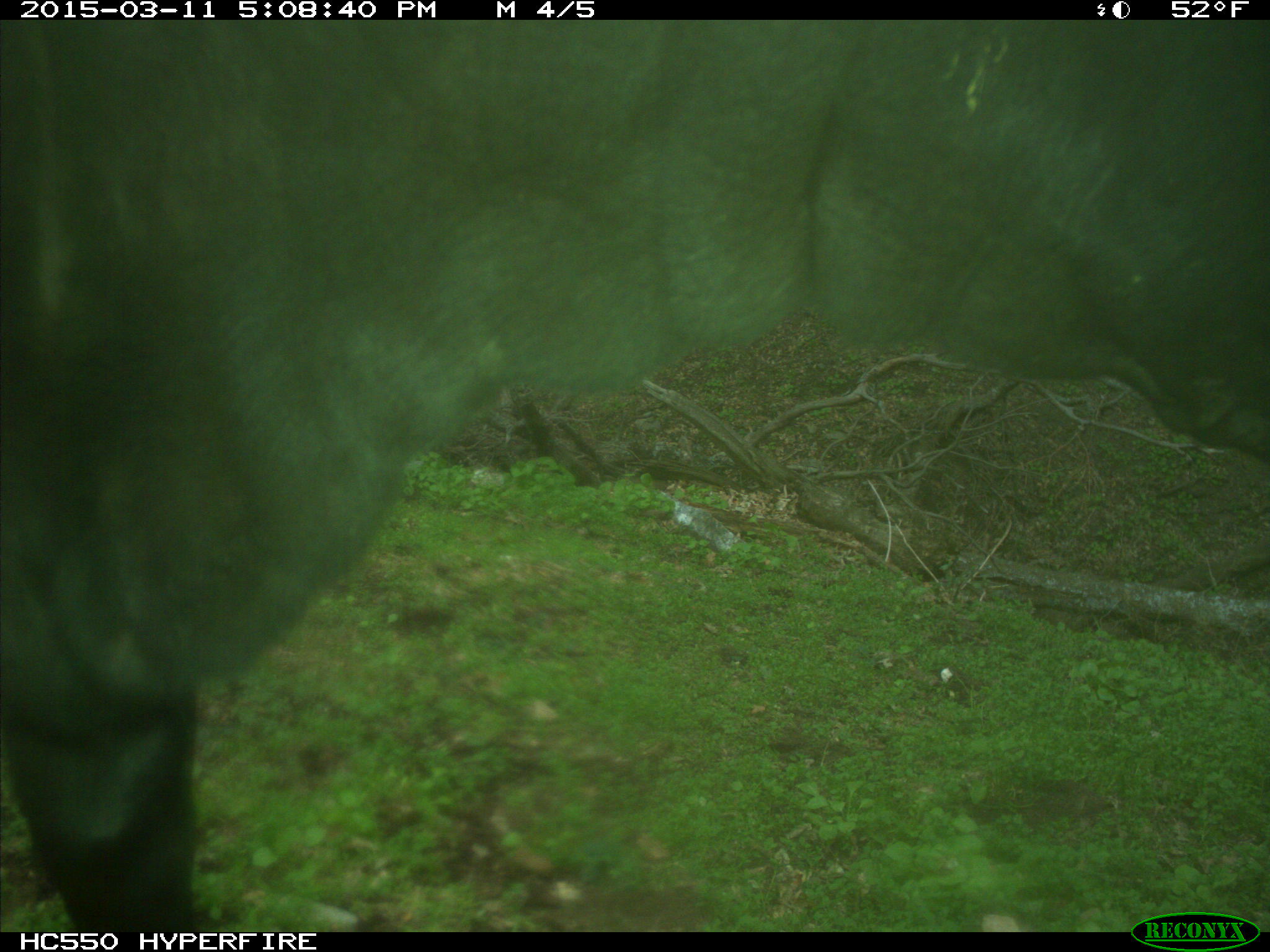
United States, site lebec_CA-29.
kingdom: Animalia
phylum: Chordata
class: Mammalia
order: Artiodactyla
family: Bovidae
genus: Bos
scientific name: Bos taurus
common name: domestic cow